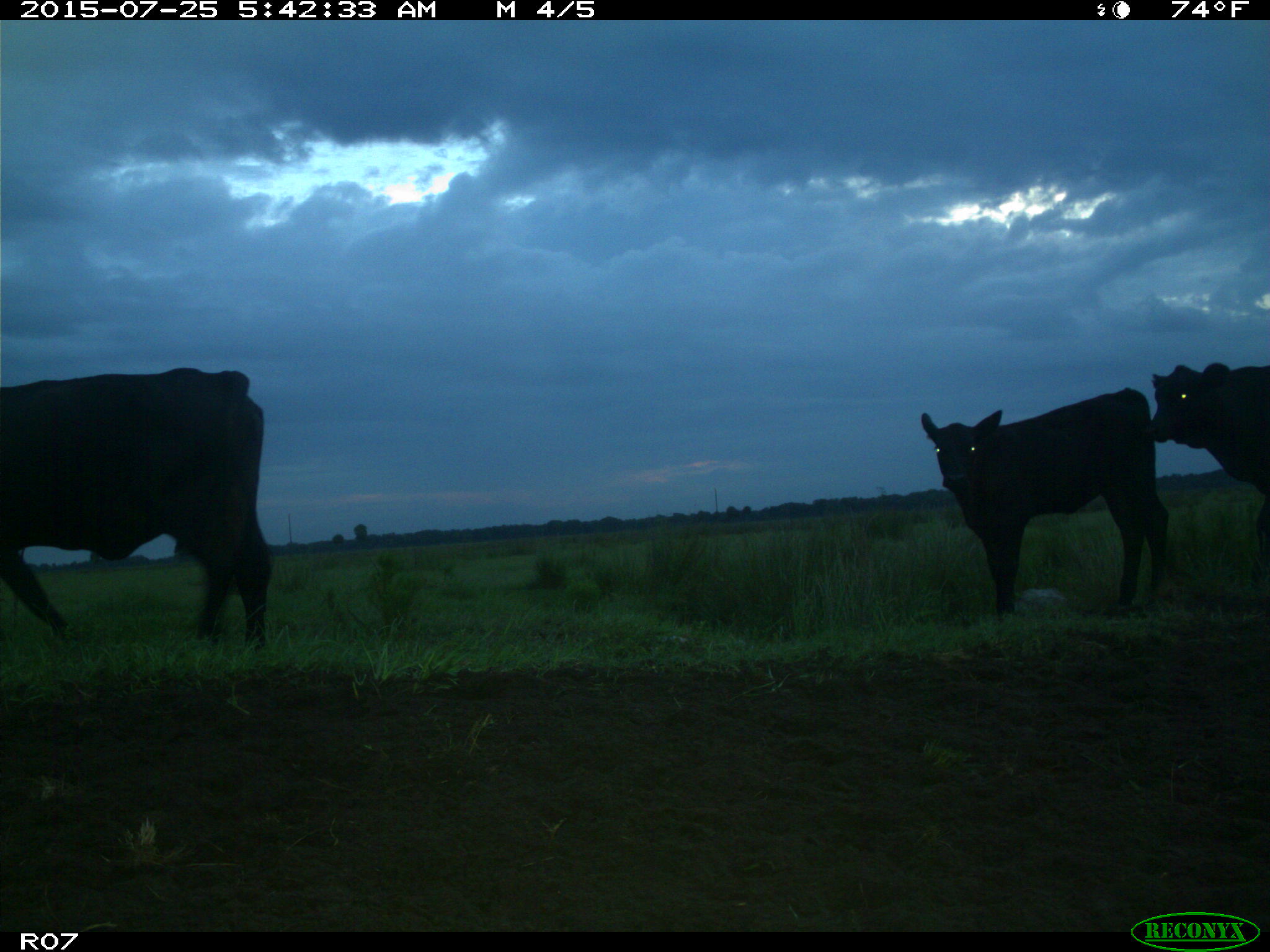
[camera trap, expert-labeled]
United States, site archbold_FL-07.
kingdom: Animalia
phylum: Chordata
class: Mammalia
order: Artiodactyla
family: Bovidae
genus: Bos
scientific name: Bos taurus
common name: domestic cow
Bos taurus (domestic cow).